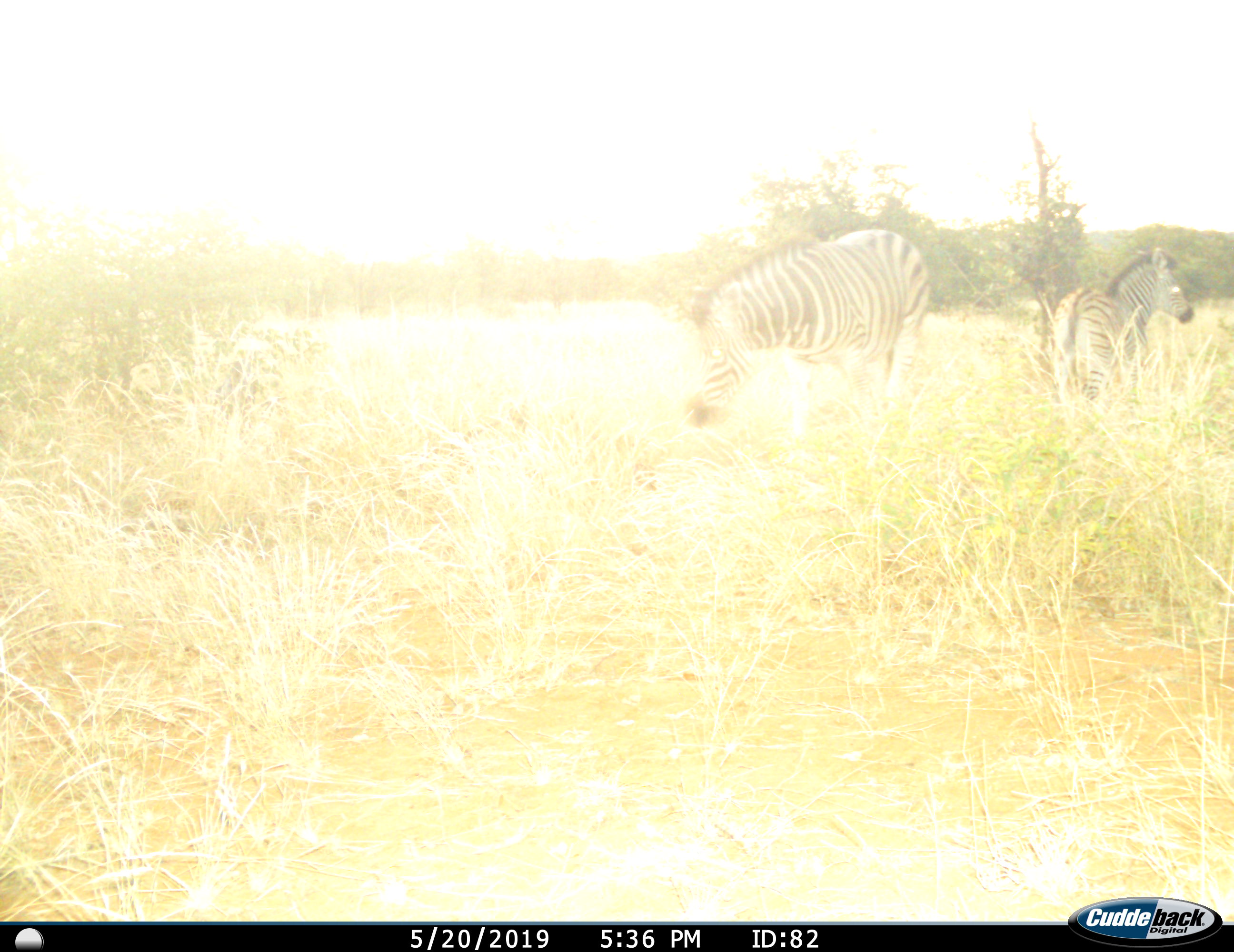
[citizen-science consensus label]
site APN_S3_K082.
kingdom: Animalia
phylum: Chordata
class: Mammalia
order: Perissodactyla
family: Equidae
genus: Equus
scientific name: Equus quagga burchellii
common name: burchell's zebra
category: zebraburchells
Zebraburchells (burchell's zebra) (Equus quagga burchellii), count 2. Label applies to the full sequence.